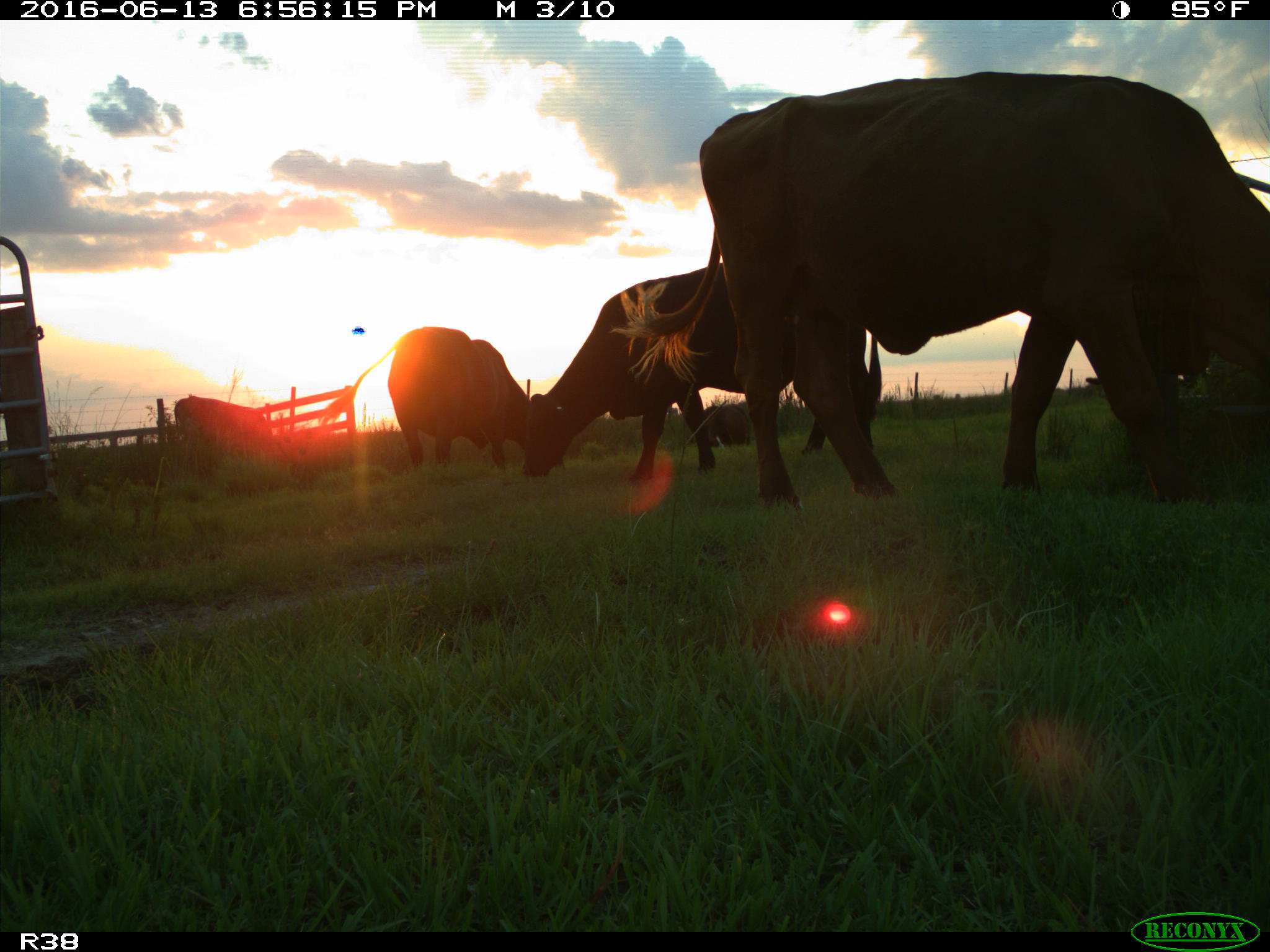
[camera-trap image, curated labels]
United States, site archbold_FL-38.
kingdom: Animalia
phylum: Chordata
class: Mammalia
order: Artiodactyla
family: Bovidae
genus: Bos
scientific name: Bos taurus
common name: domestic cow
Bos taurus (domestic cow).